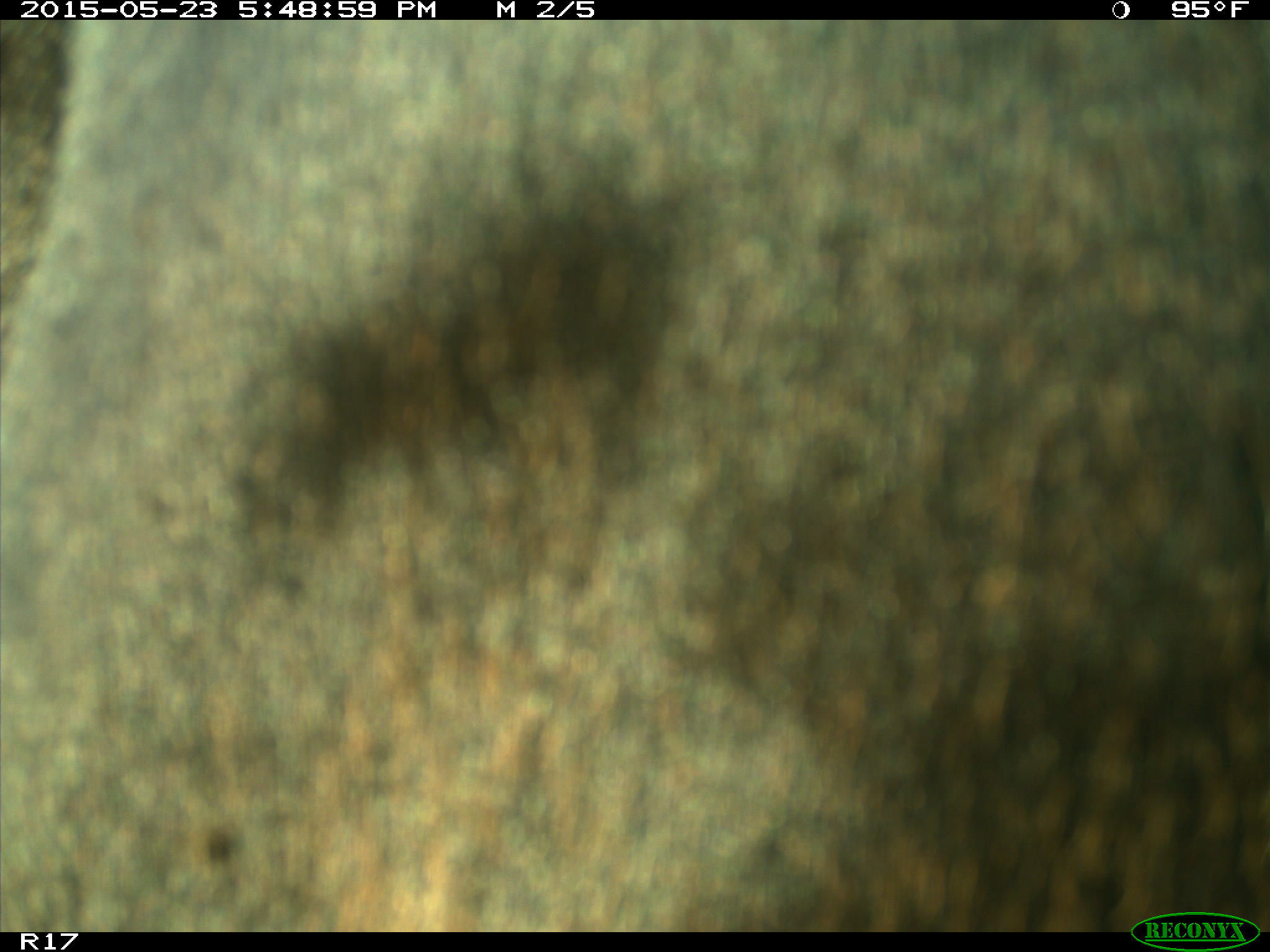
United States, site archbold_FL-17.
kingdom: Animalia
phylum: Chordata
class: Mammalia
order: Artiodactyla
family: Bovidae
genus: Bos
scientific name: Bos taurus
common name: domestic cow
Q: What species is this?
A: Bos taurus (domestic cow).